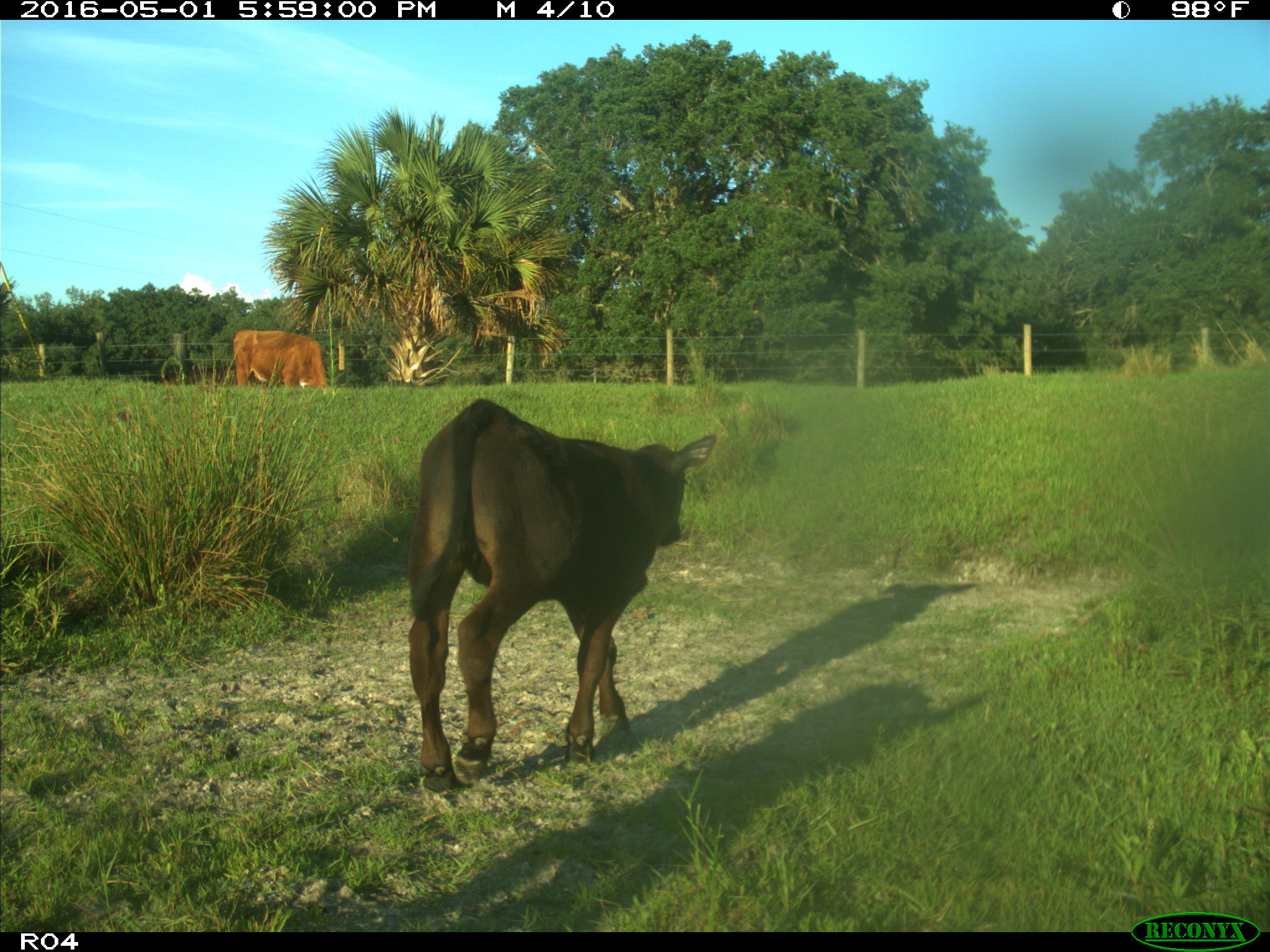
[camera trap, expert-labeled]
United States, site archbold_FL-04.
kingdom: Animalia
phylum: Chordata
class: Mammalia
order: Artiodactyla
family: Bovidae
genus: Bos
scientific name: Bos taurus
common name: domestic cow